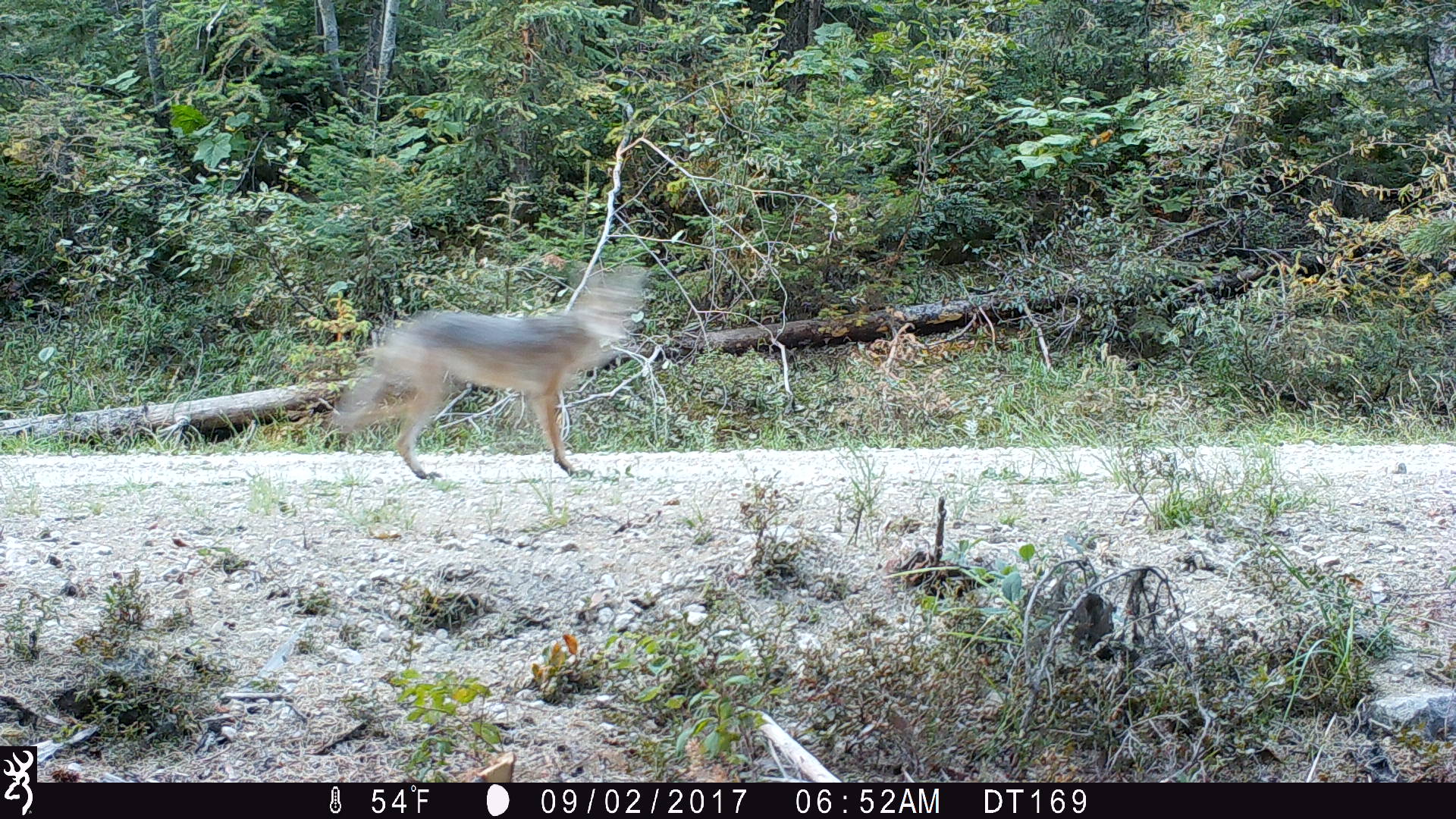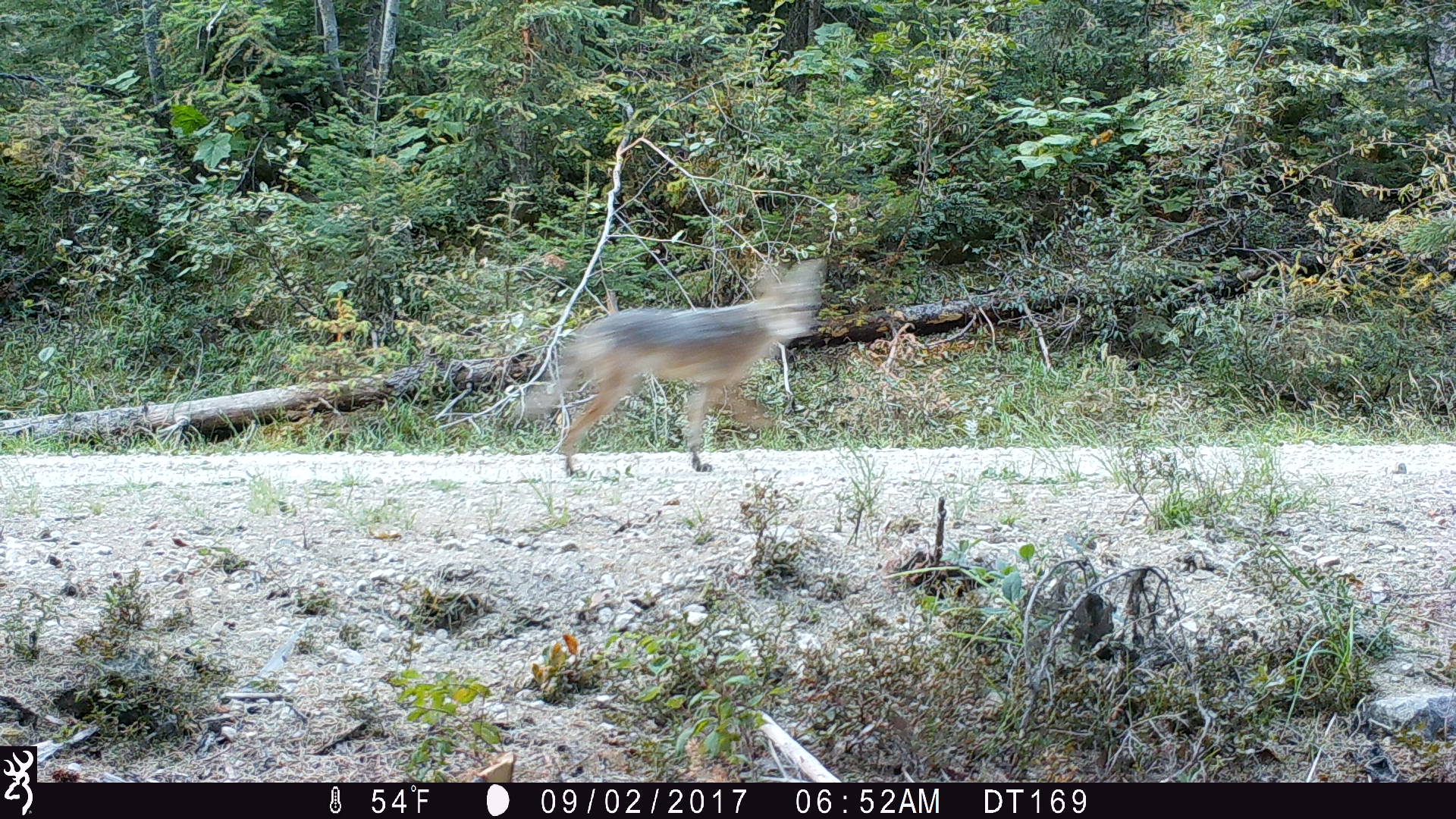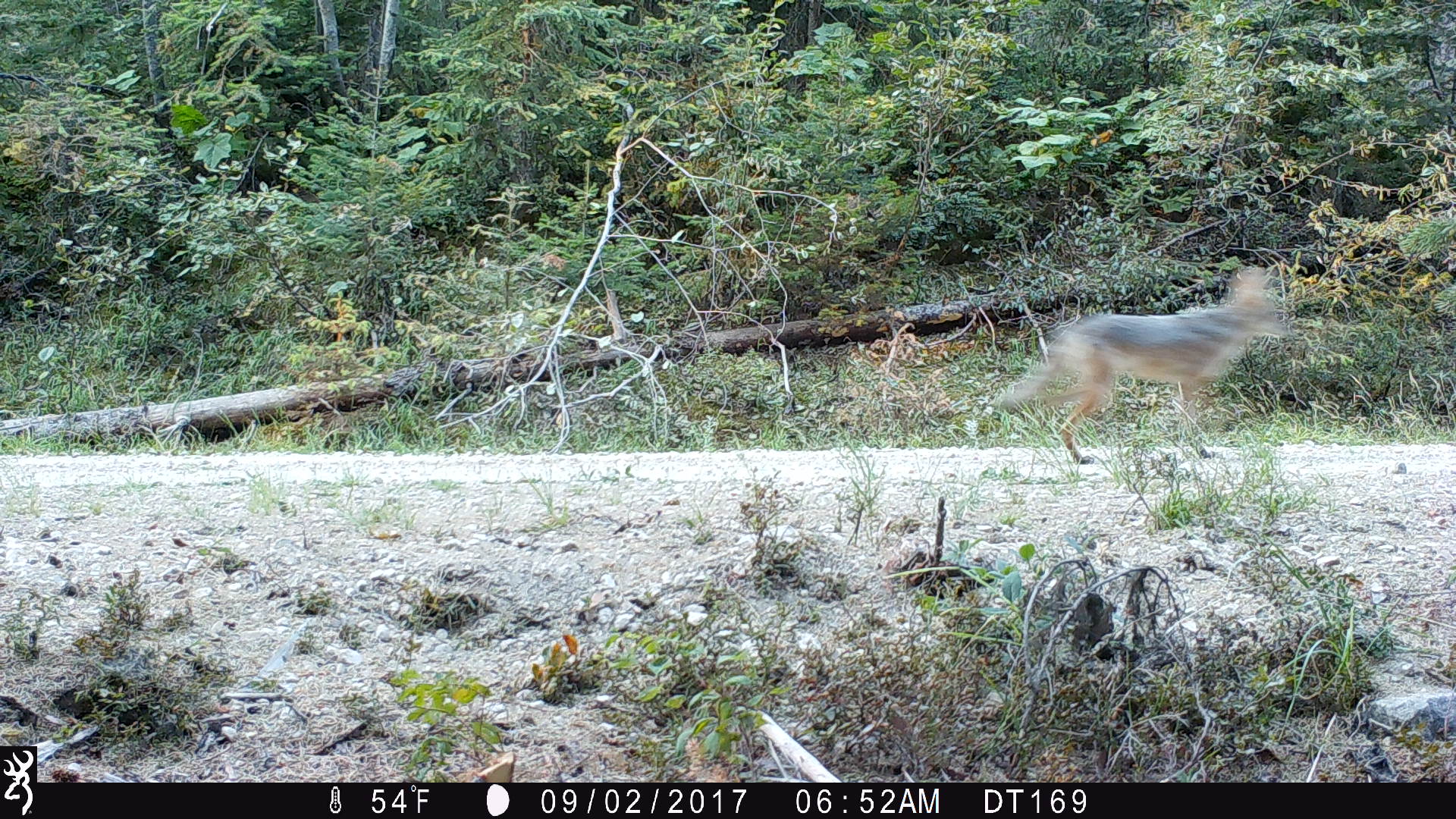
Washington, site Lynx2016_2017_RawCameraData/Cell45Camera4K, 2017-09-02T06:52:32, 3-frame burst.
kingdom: Animalia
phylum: Chordata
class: Mammalia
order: Carnivora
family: Canidae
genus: Canis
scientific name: Canis latrans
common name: coyote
Canis latrans (coyote). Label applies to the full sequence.